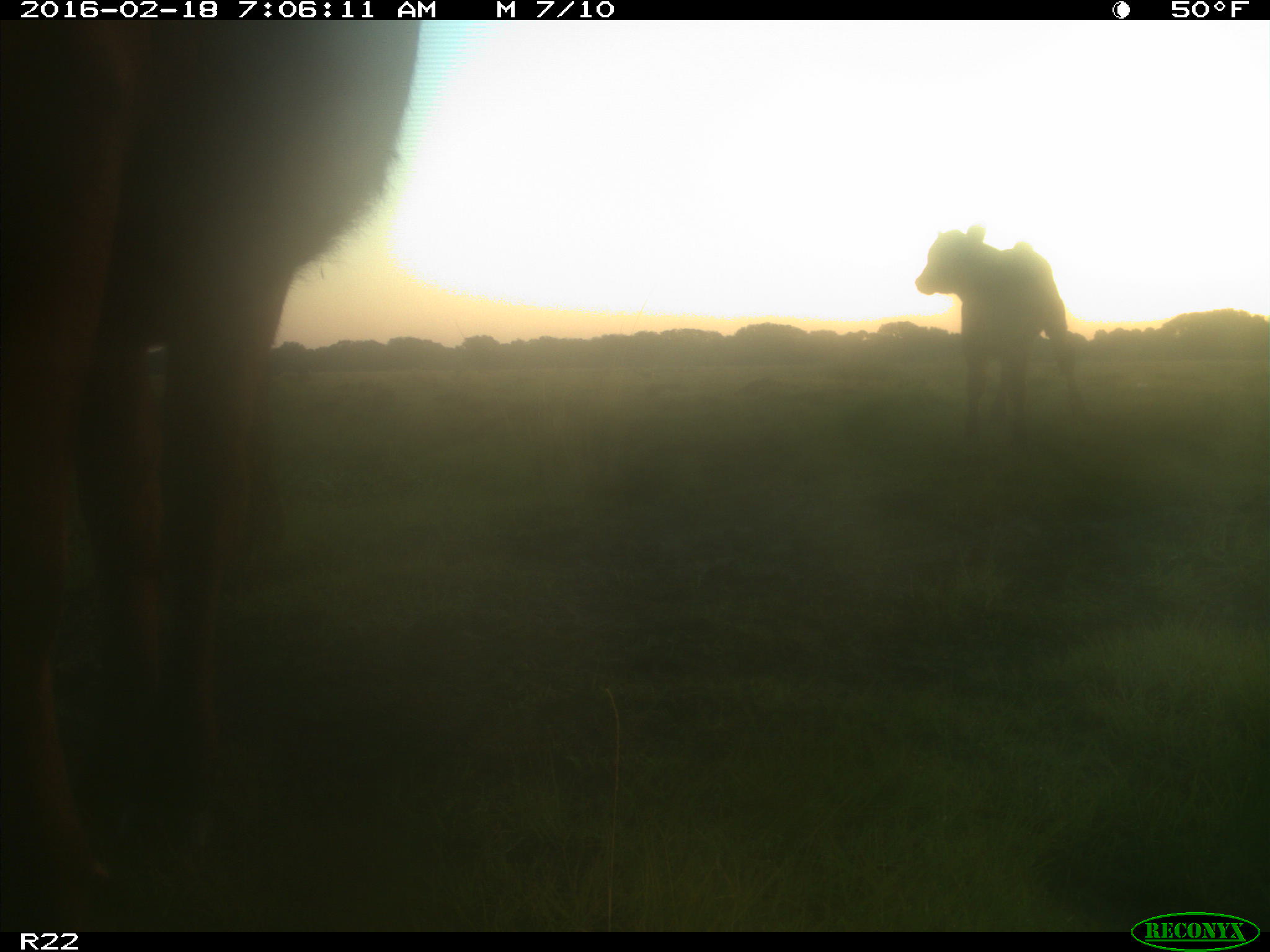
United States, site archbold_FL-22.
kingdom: Animalia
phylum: Chordata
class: Mammalia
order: Artiodactyla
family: Bovidae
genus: Bos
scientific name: Bos taurus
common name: domestic cow